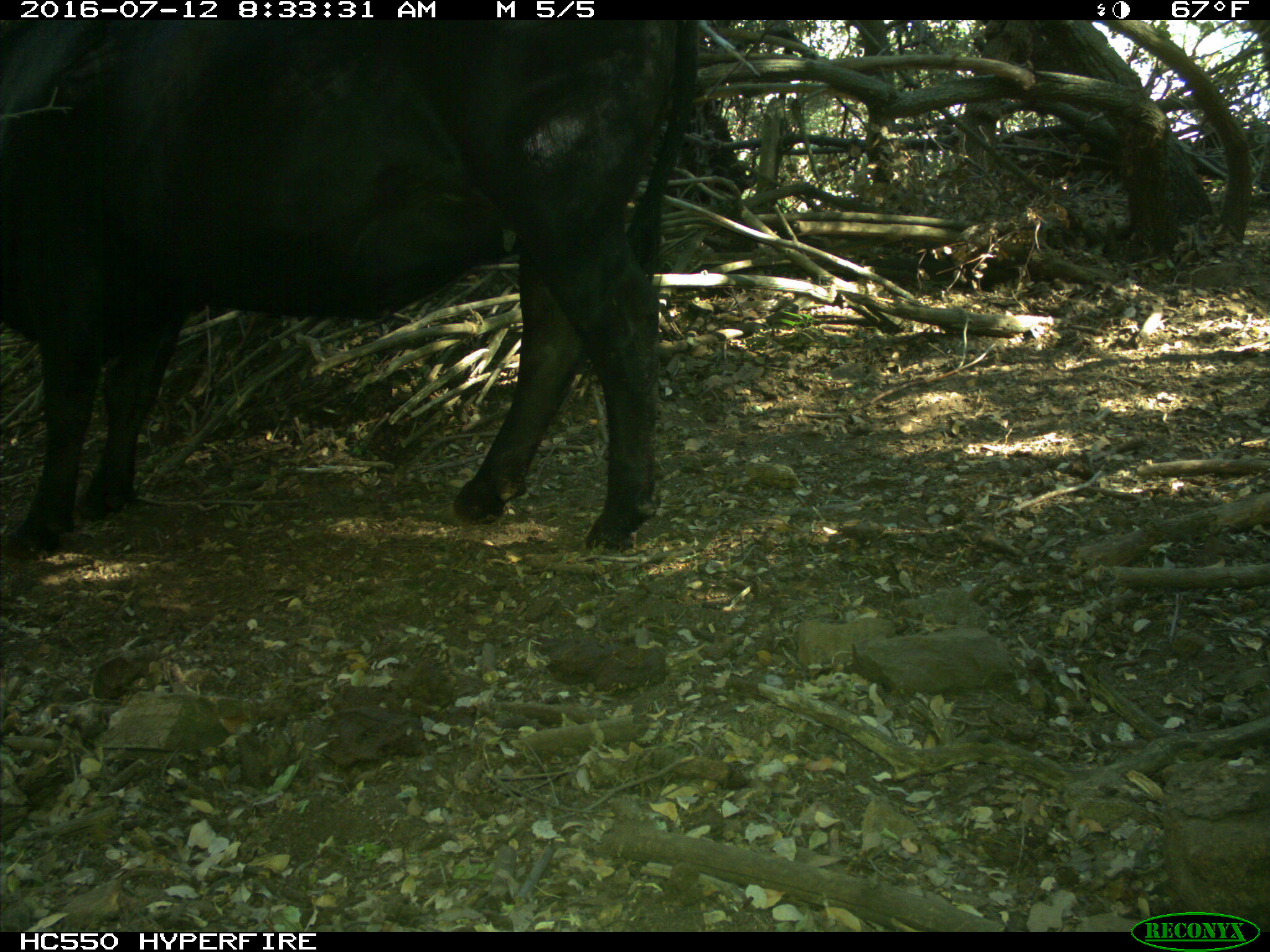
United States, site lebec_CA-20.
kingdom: Animalia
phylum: Chordata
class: Mammalia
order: Artiodactyla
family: Bovidae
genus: Bos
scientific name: Bos taurus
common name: domestic cow